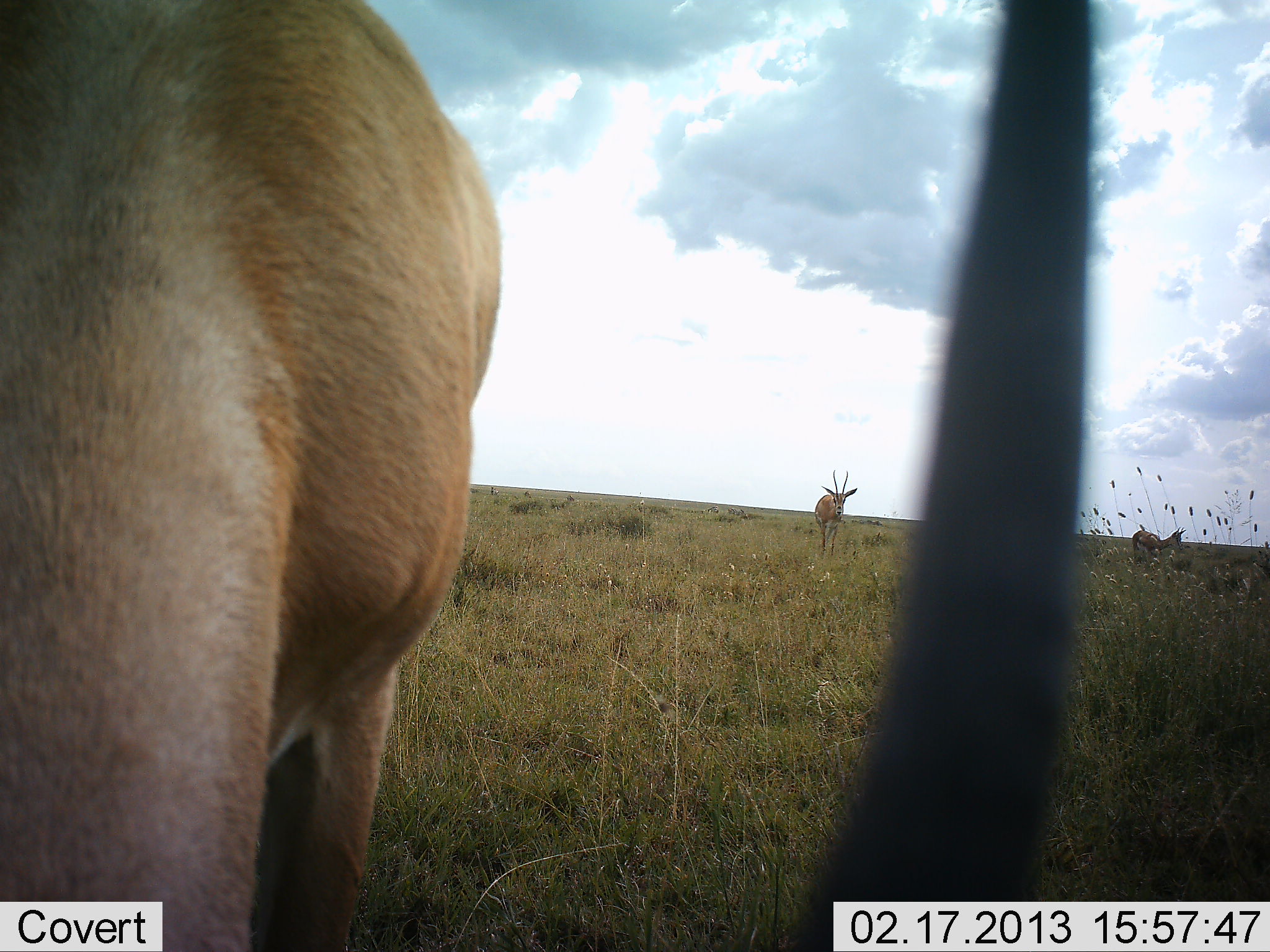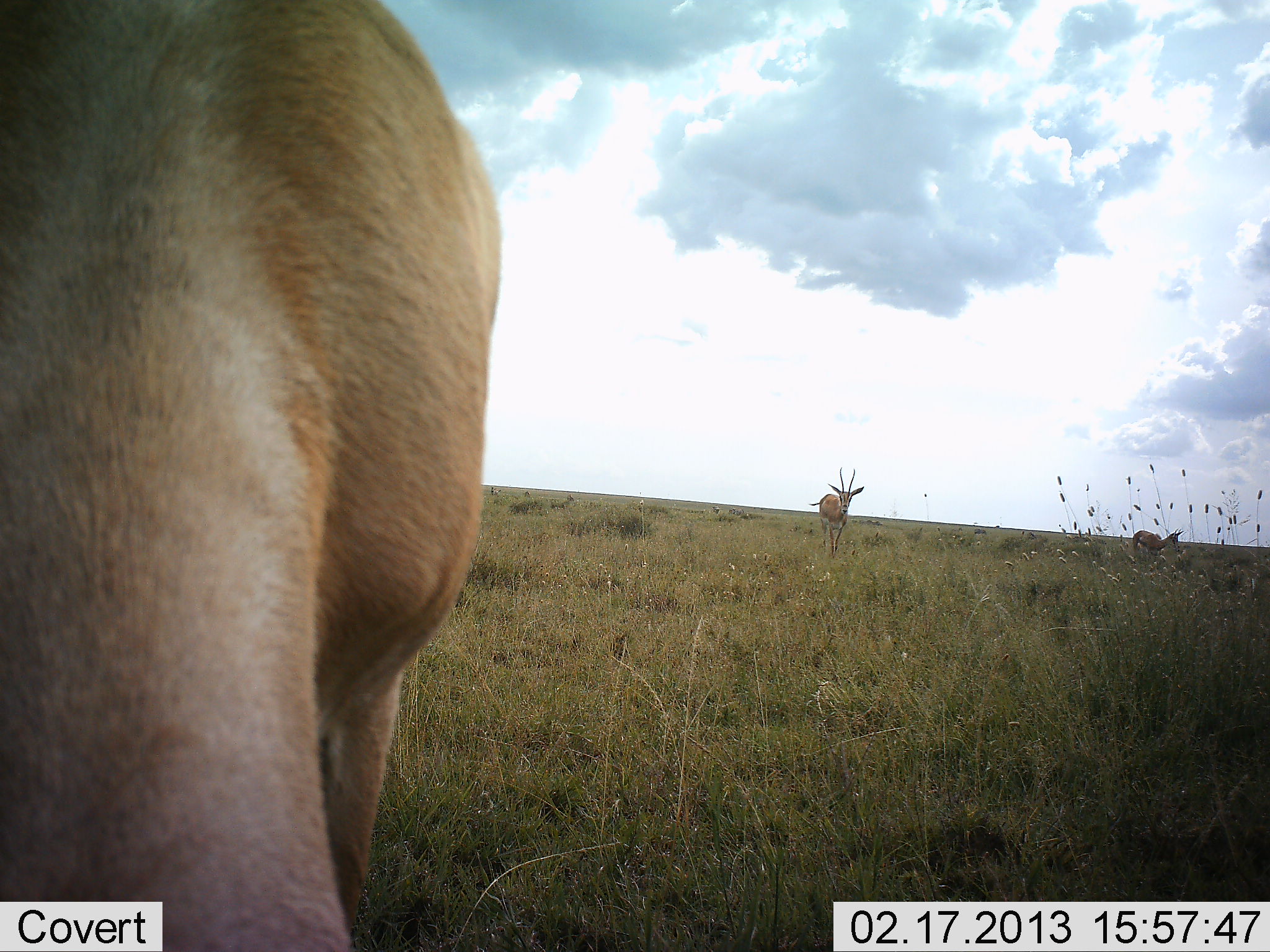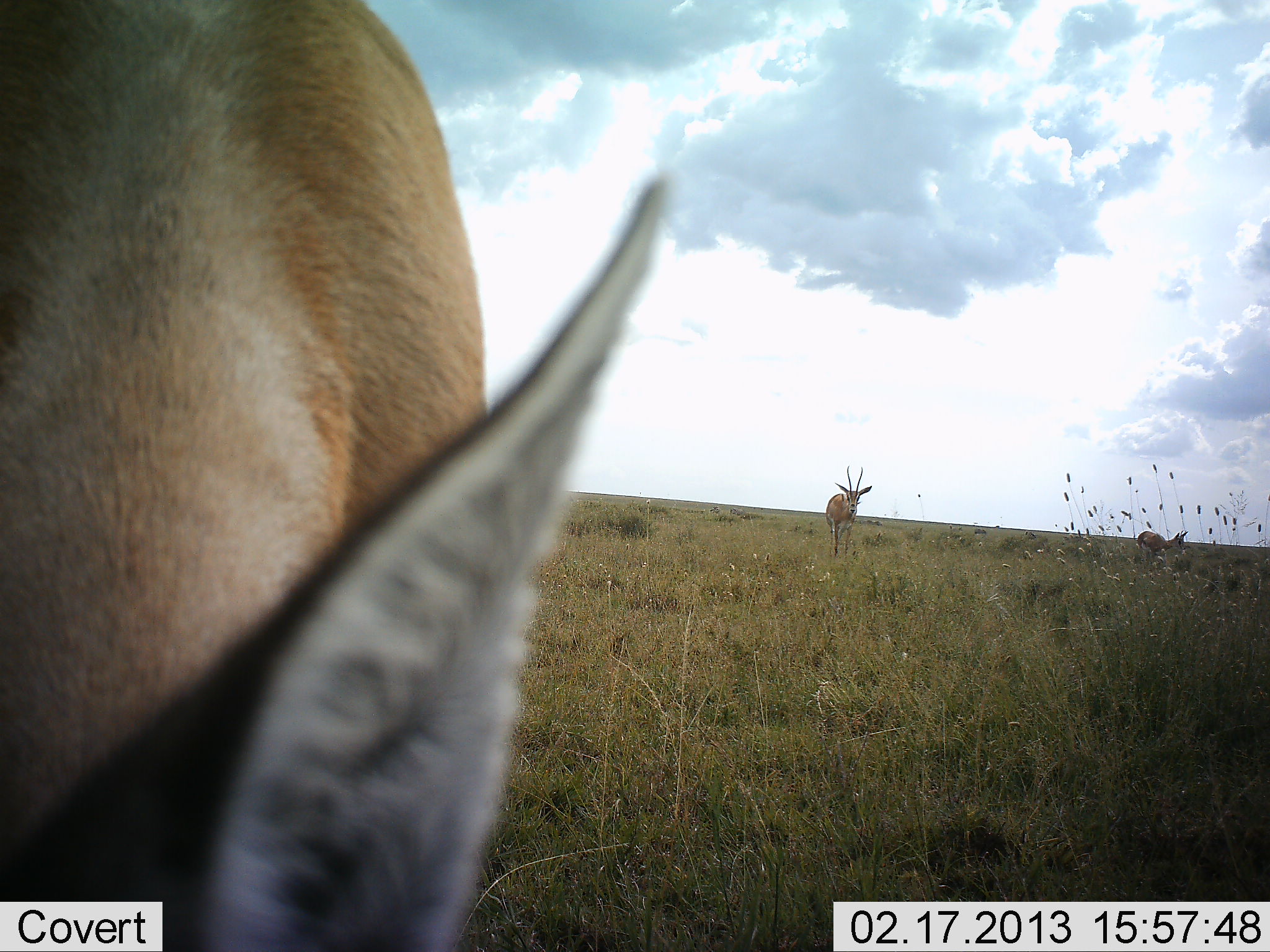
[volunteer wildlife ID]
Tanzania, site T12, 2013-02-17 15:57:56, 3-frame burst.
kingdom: Animalia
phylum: Chordata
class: Mammalia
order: Artiodactyla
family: Bovidae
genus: Nanger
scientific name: Nanger granti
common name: grant's gazelle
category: gazellegrants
Gazellegrants (grant's gazelle) (Nanger granti), count 3. Behavior (volunteer vote fractions): standing 57%, resting 0%, moving 64%, interacting 0%. Young present (vote fraction): 0%. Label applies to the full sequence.